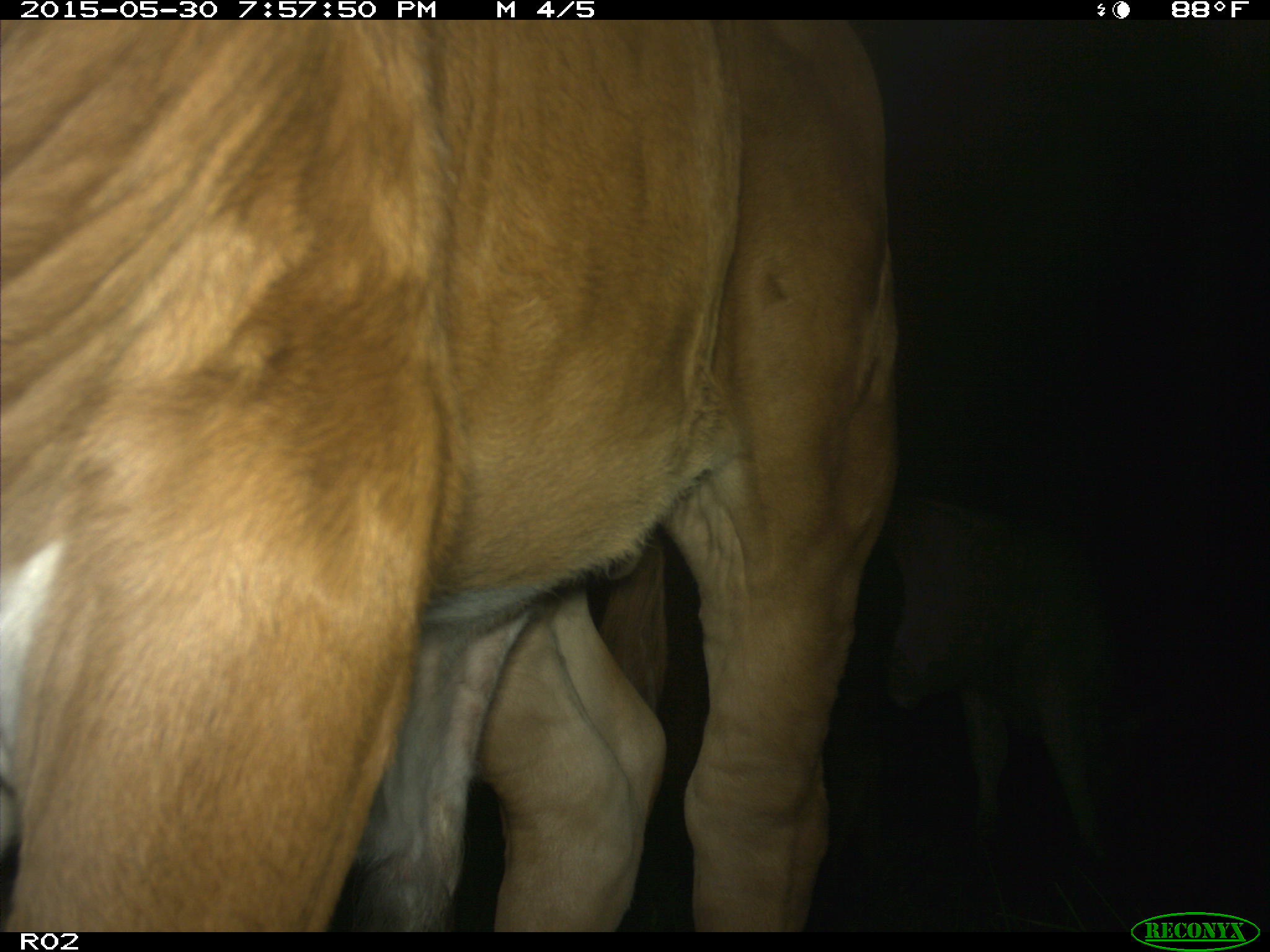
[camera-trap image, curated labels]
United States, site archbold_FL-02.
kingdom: Animalia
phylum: Chordata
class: Mammalia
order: Artiodactyla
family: Bovidae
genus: Bos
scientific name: Bos taurus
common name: domestic cow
Bos taurus (domestic cow).